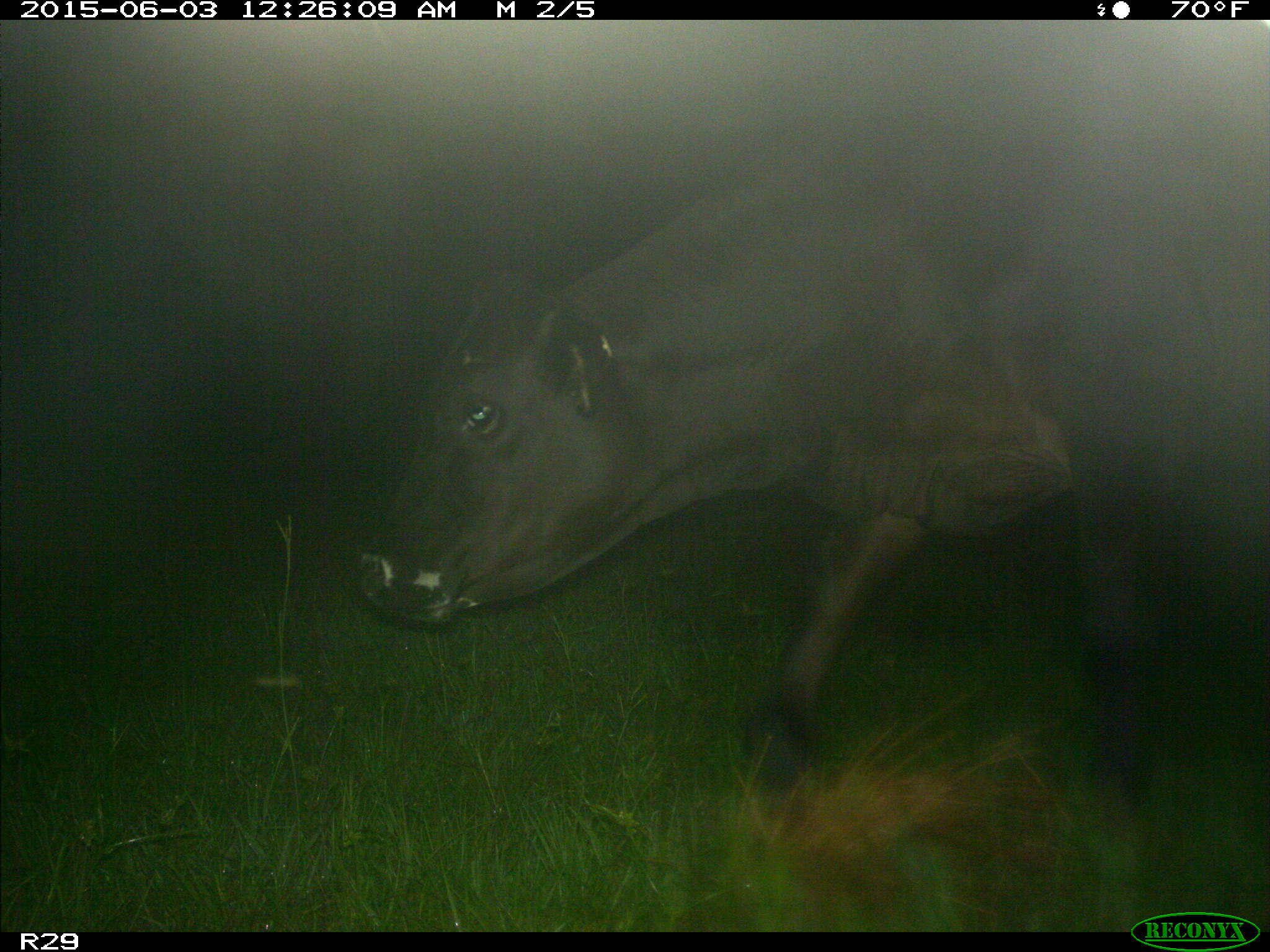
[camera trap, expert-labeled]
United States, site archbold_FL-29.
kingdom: Animalia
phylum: Chordata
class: Mammalia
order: Artiodactyla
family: Bovidae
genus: Bos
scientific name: Bos taurus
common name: domestic cow